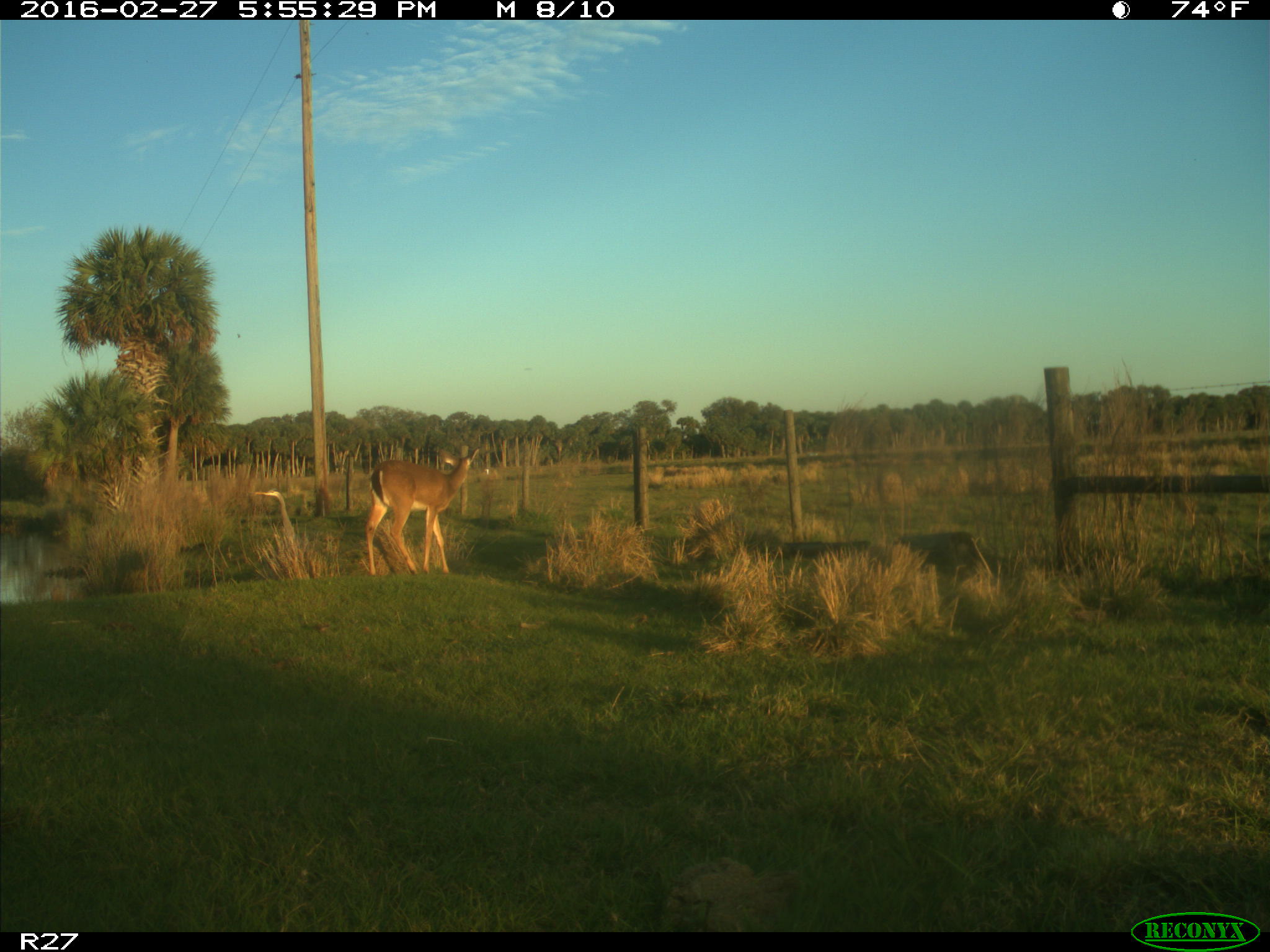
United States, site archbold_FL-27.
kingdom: Animalia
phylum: Chordata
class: Mammalia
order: Artiodactyla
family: Cervidae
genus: Odocoileus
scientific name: Odocoileus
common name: deer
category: unidentified deer